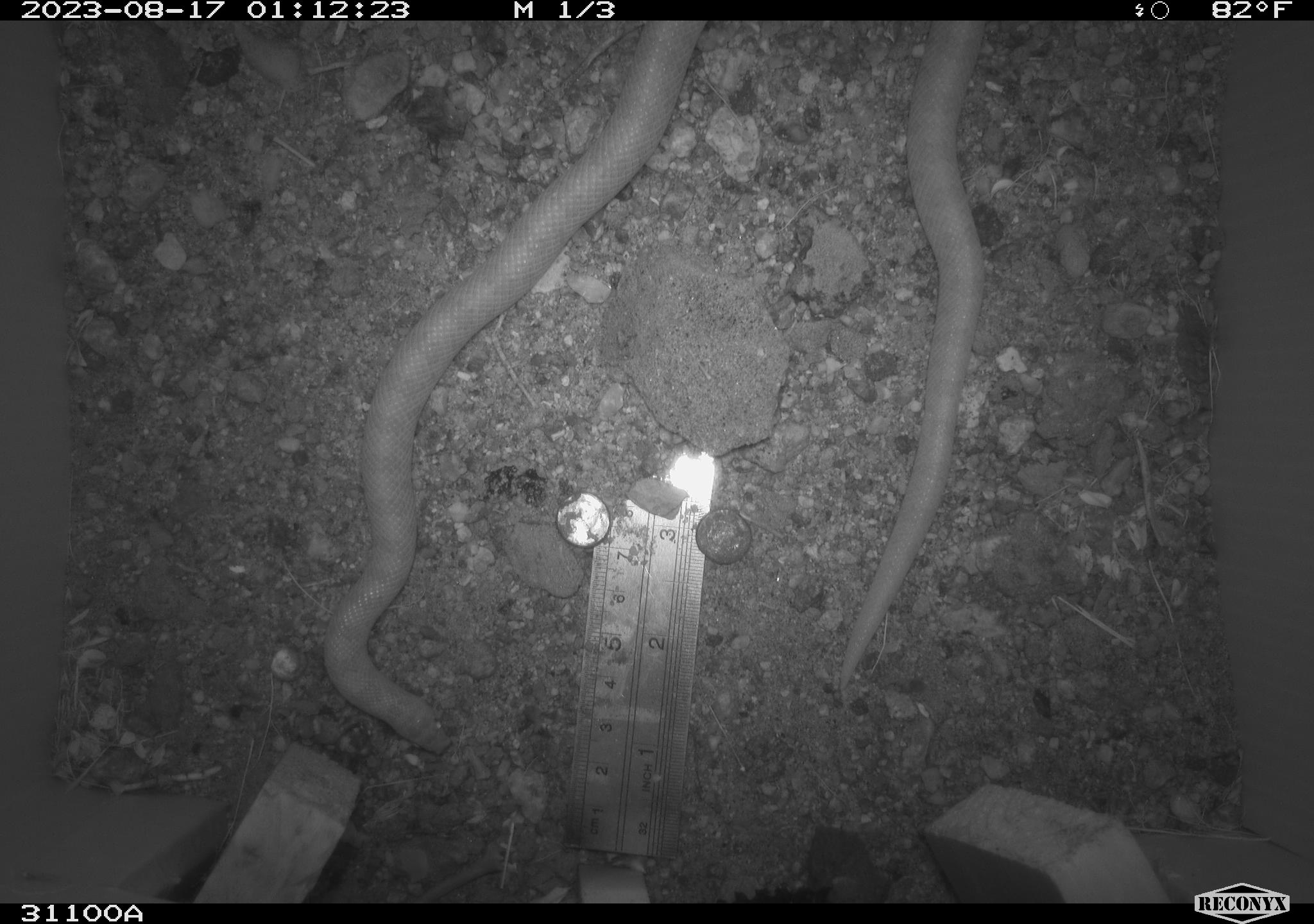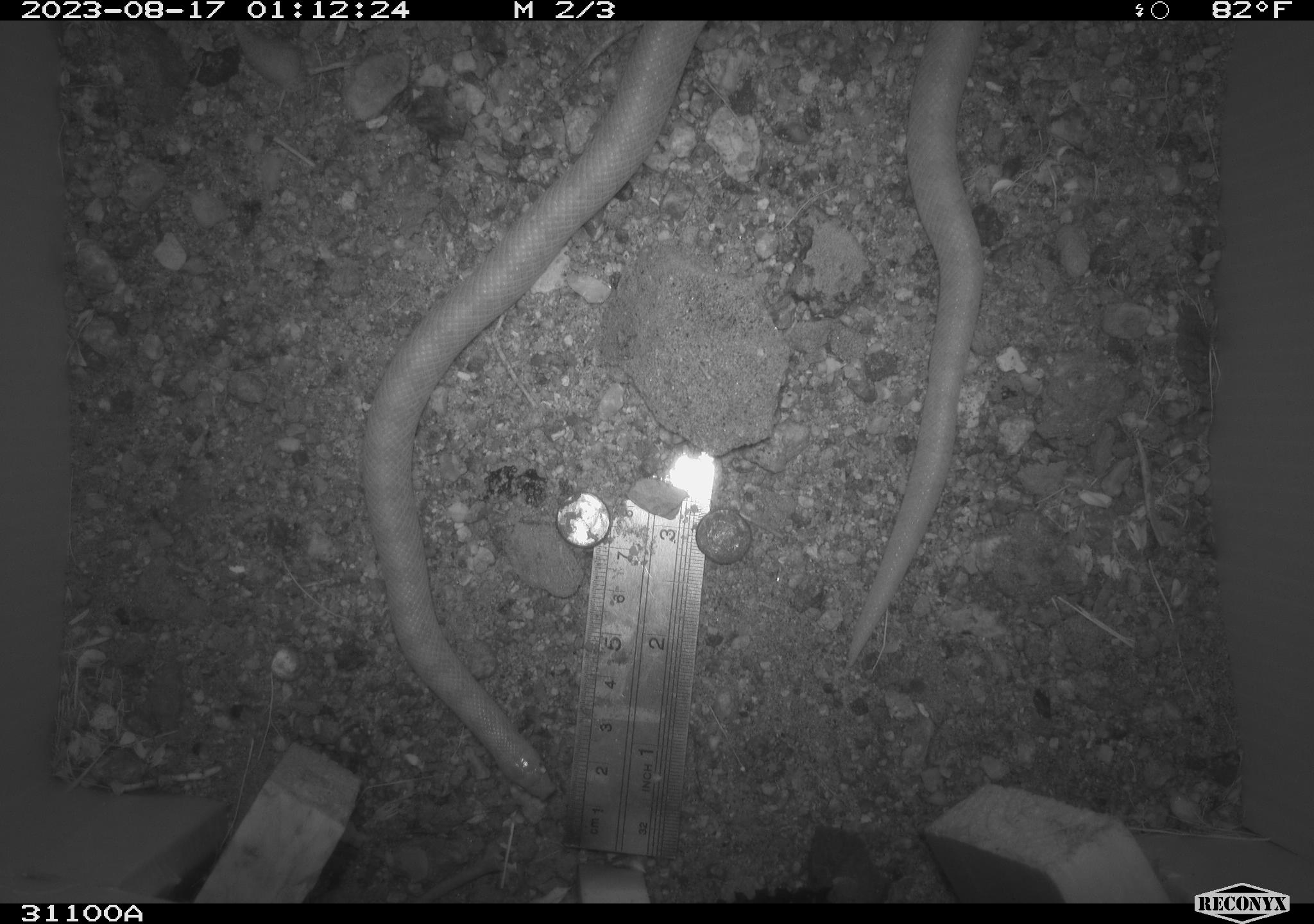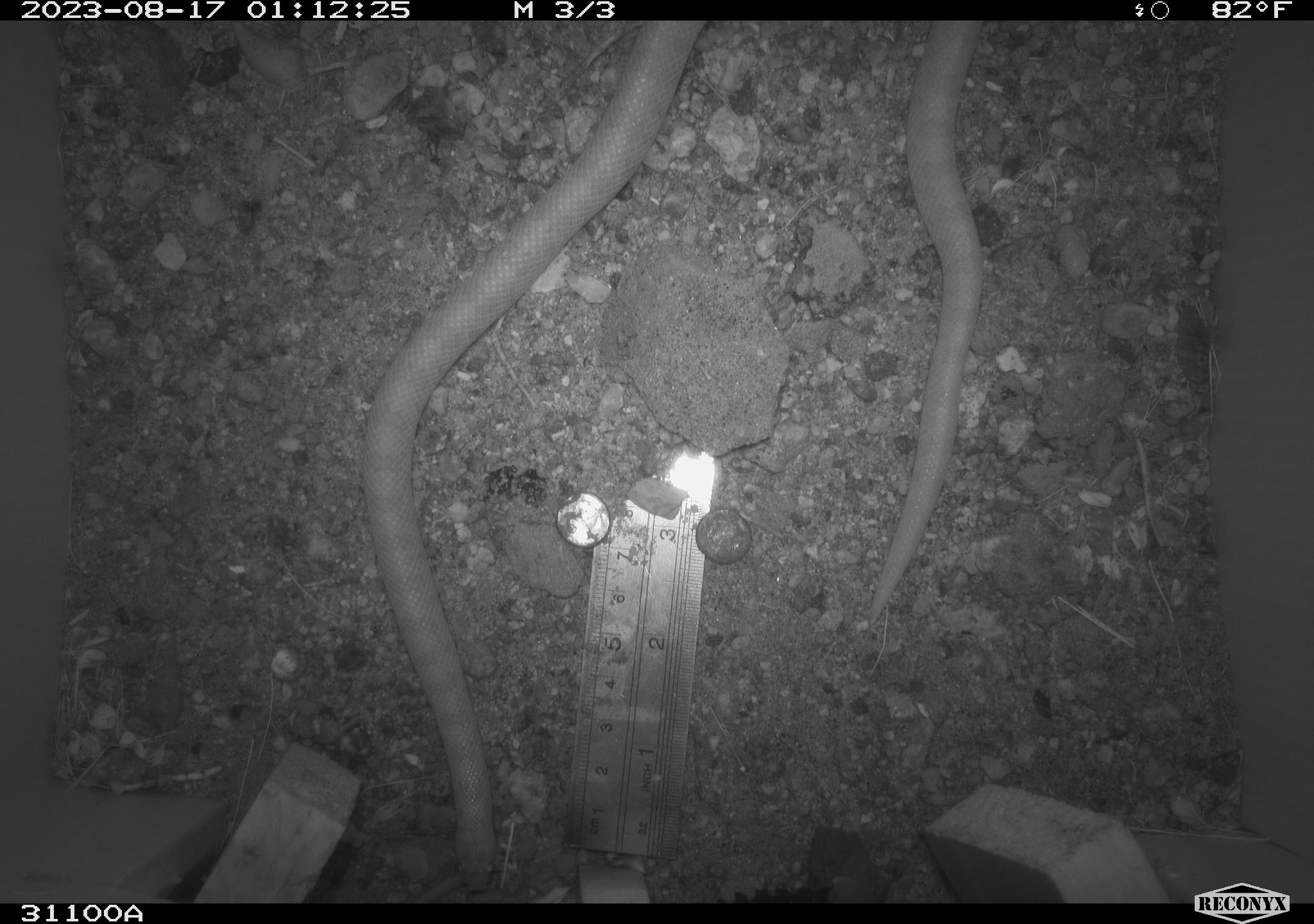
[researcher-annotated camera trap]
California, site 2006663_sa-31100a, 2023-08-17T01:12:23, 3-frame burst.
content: unidentified animal